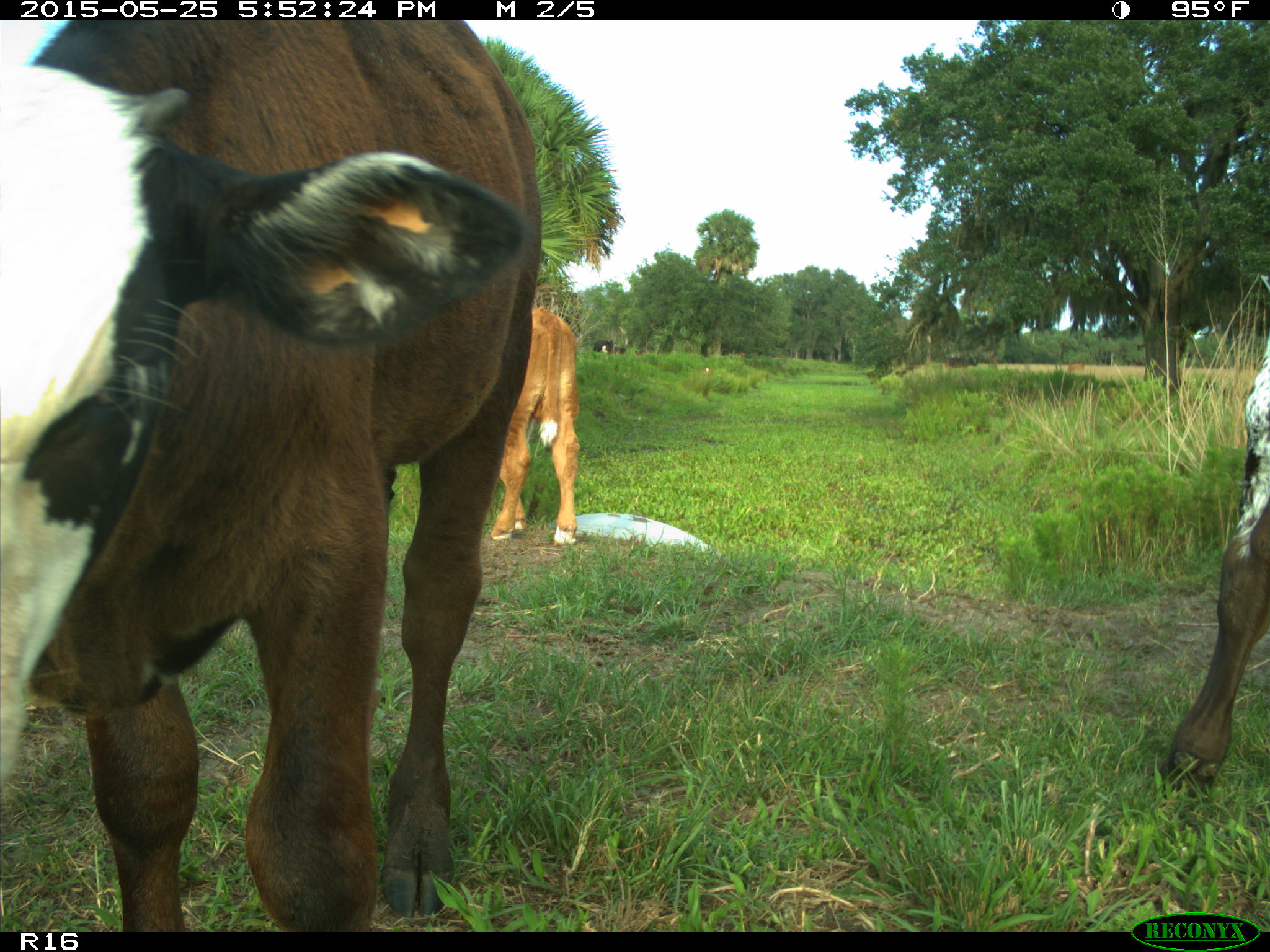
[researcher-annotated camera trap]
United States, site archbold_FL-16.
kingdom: Animalia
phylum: Chordata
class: Mammalia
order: Artiodactyla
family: Bovidae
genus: Bos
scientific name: Bos taurus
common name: domestic cow